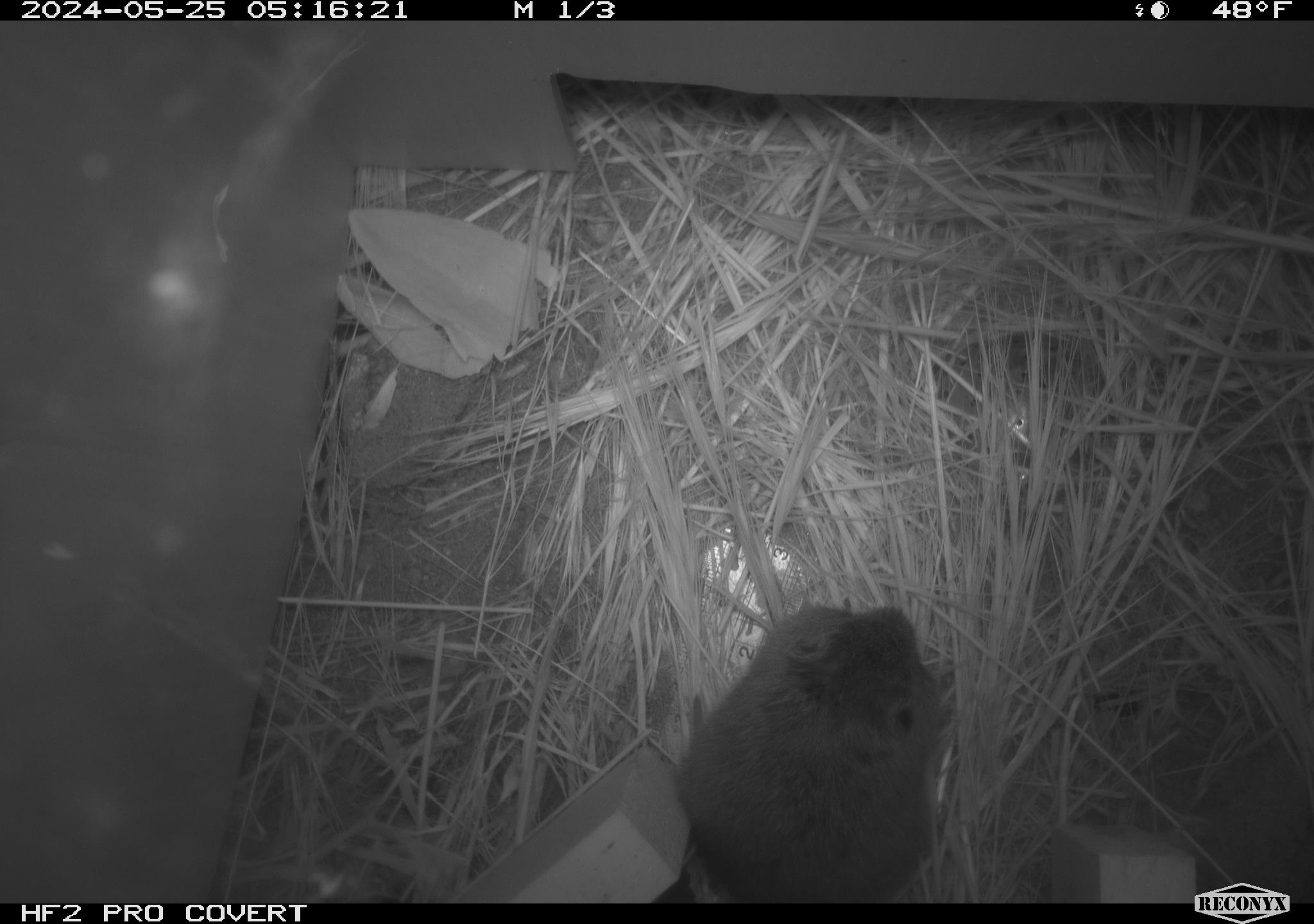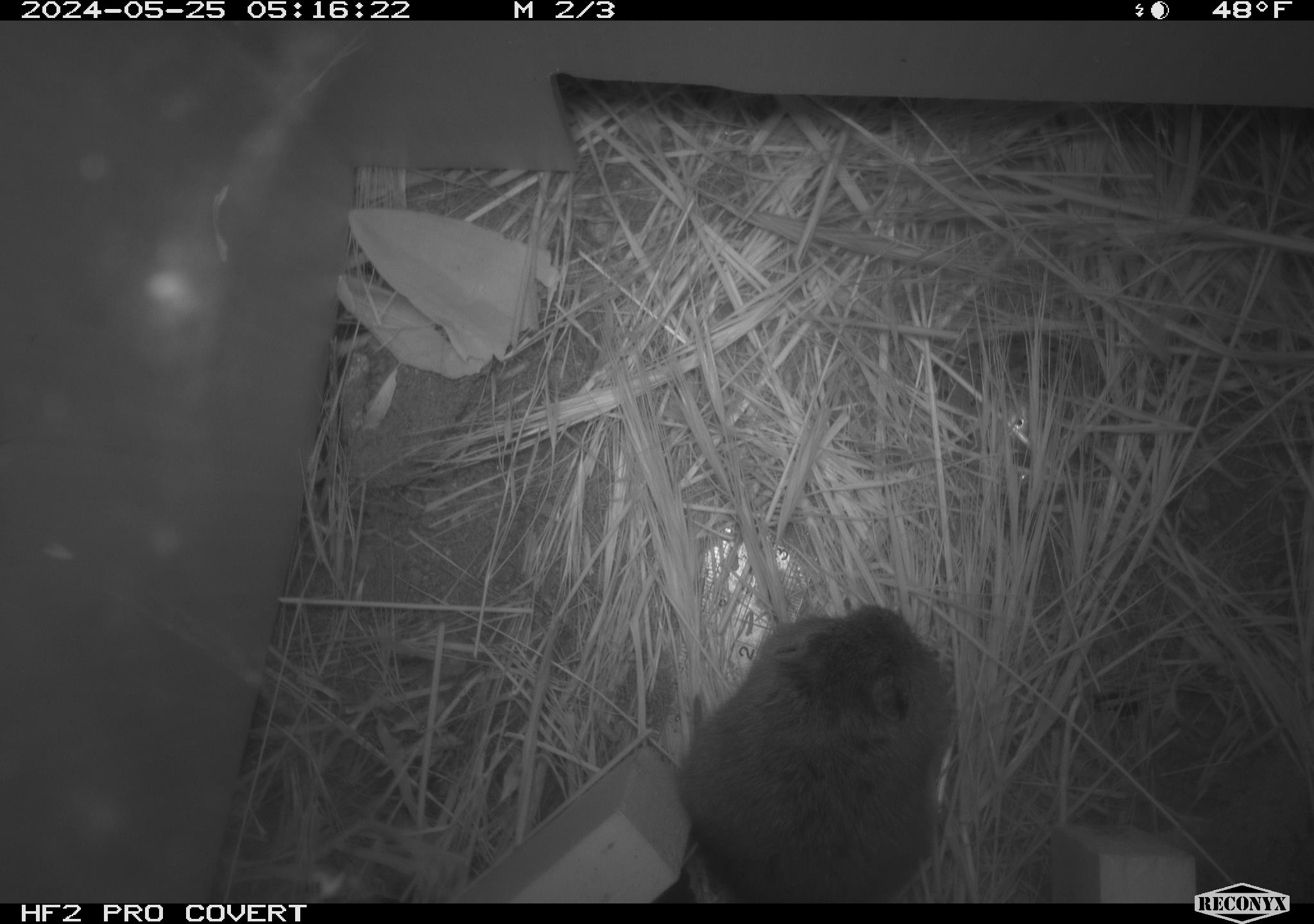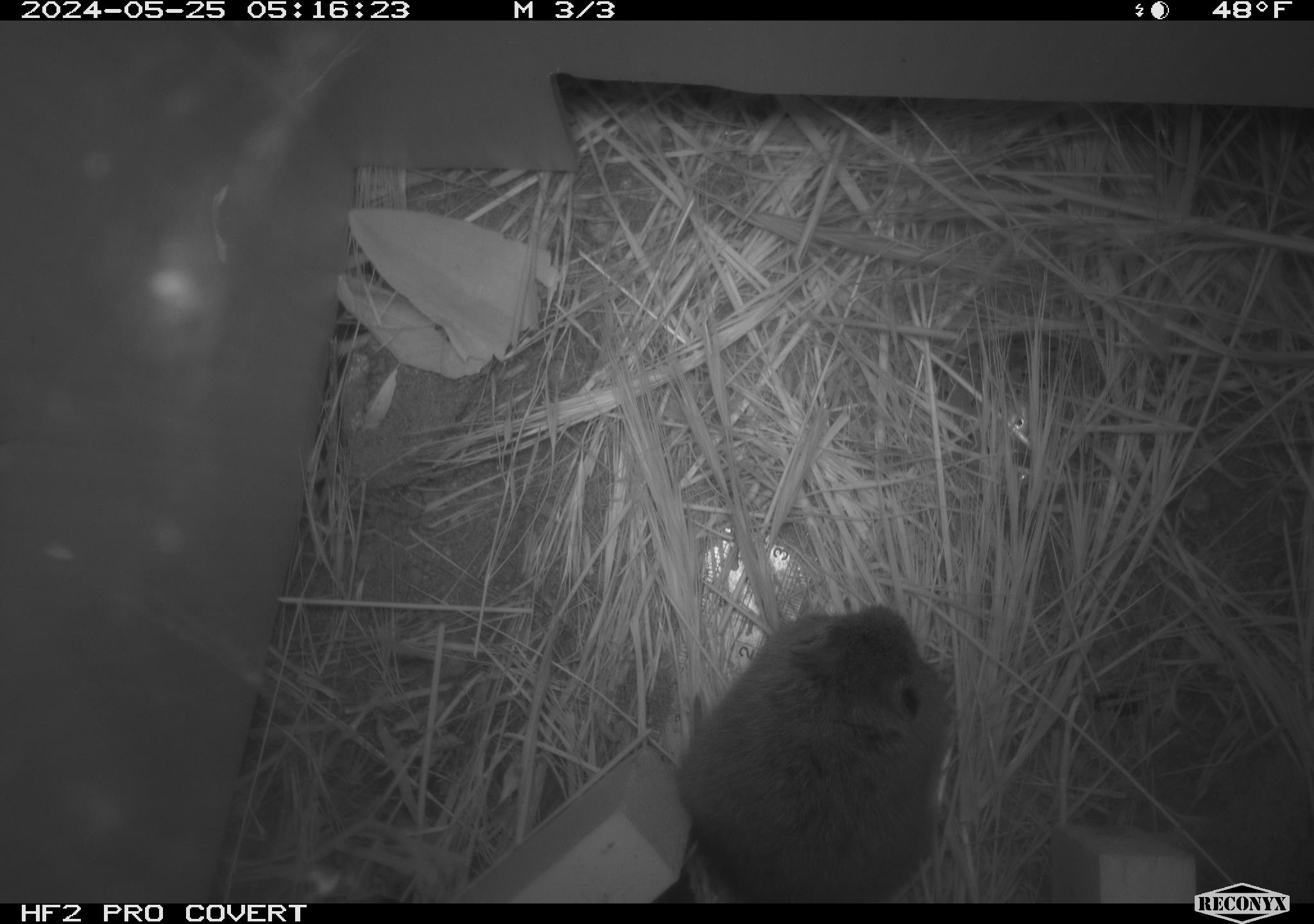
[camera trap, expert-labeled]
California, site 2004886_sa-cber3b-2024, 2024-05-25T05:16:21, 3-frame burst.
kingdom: Animalia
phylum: Chordata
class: Mammalia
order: Rodentia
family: Cricetidae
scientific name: Arvicolinae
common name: voles, lemmings, and muskrats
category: arvicolinae subfamily